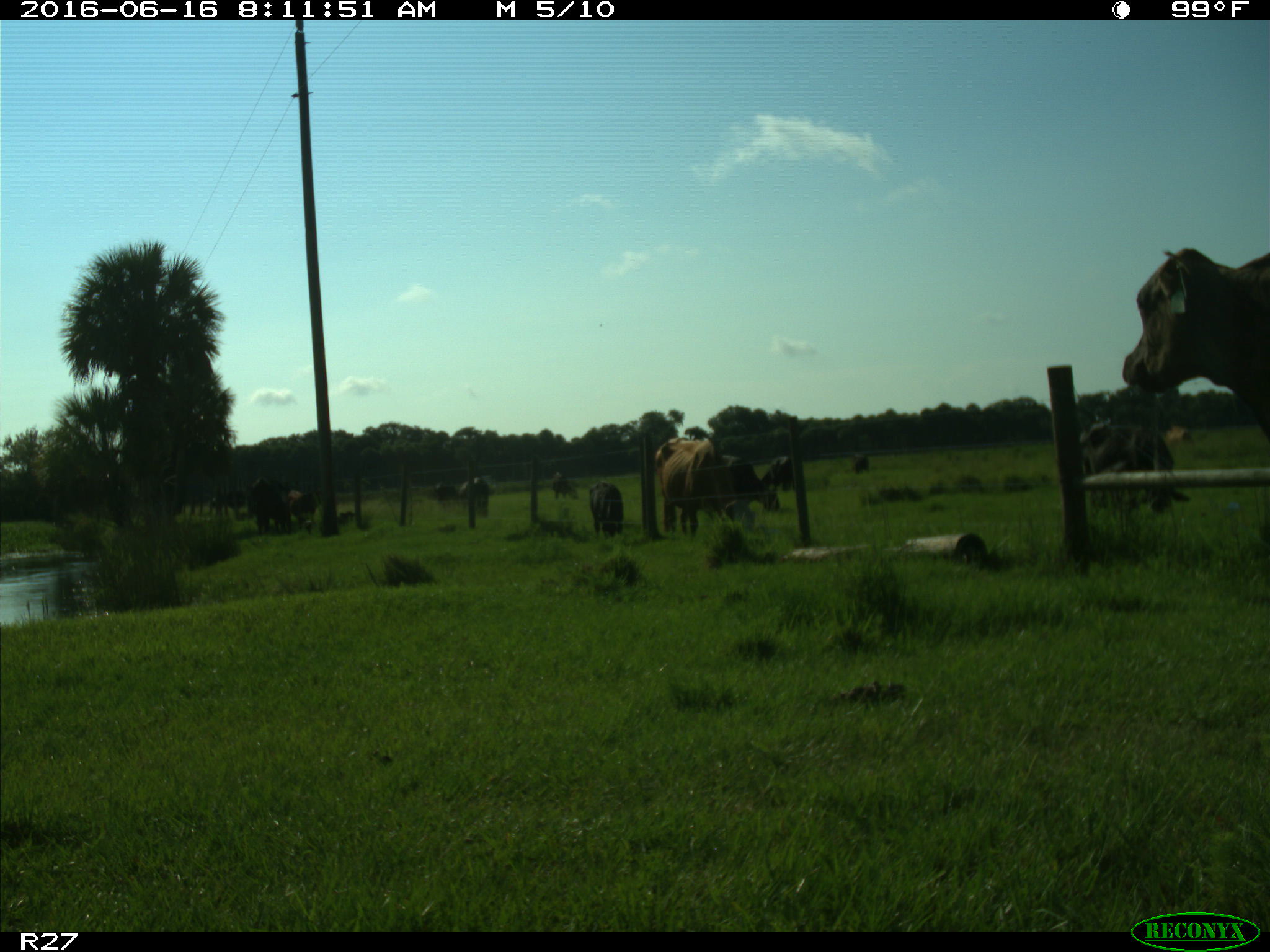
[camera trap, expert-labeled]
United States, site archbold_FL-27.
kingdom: Animalia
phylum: Chordata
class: Mammalia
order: Artiodactyla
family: Bovidae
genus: Bos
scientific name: Bos taurus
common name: domestic cow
Bos taurus (domestic cow).